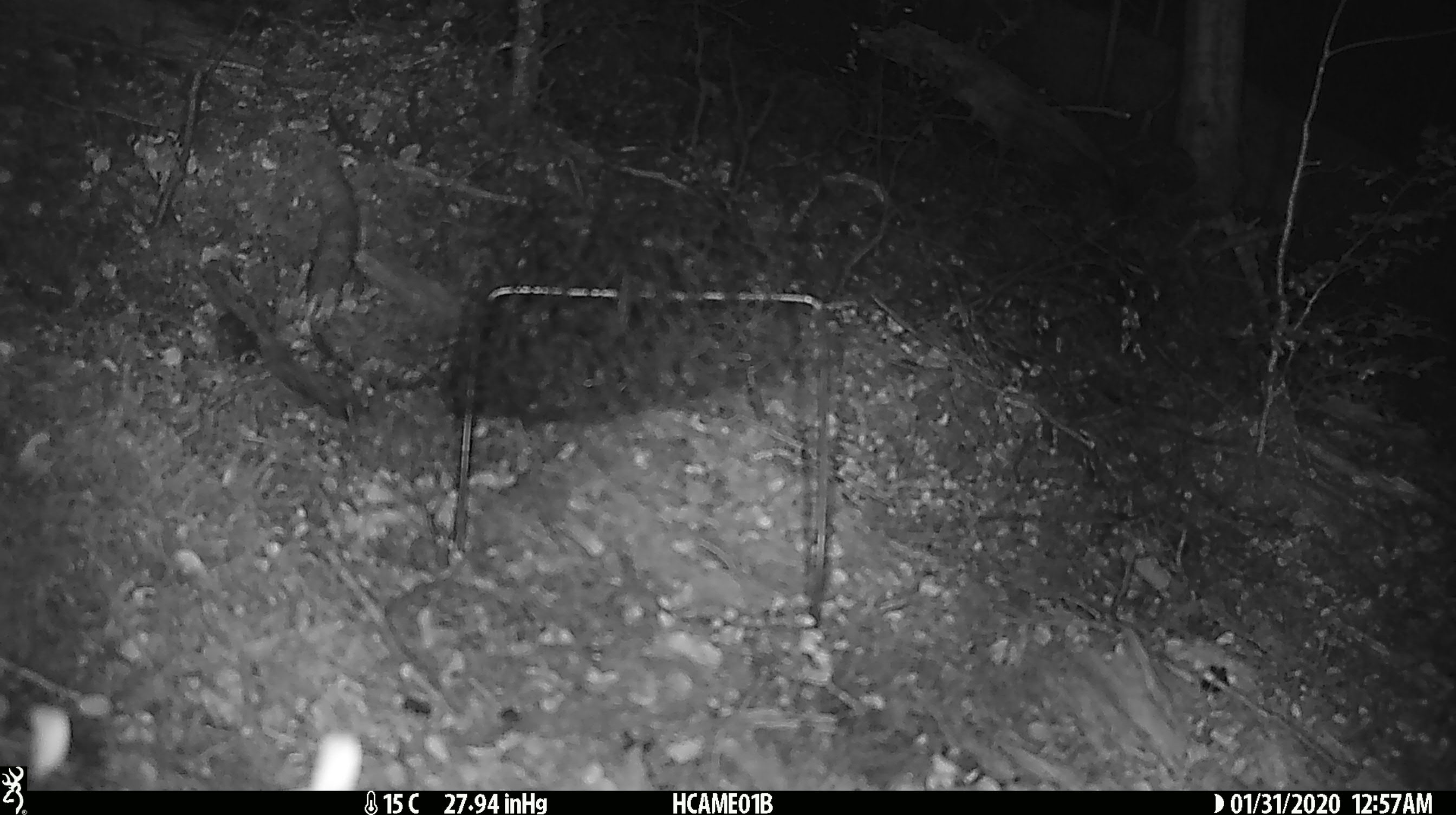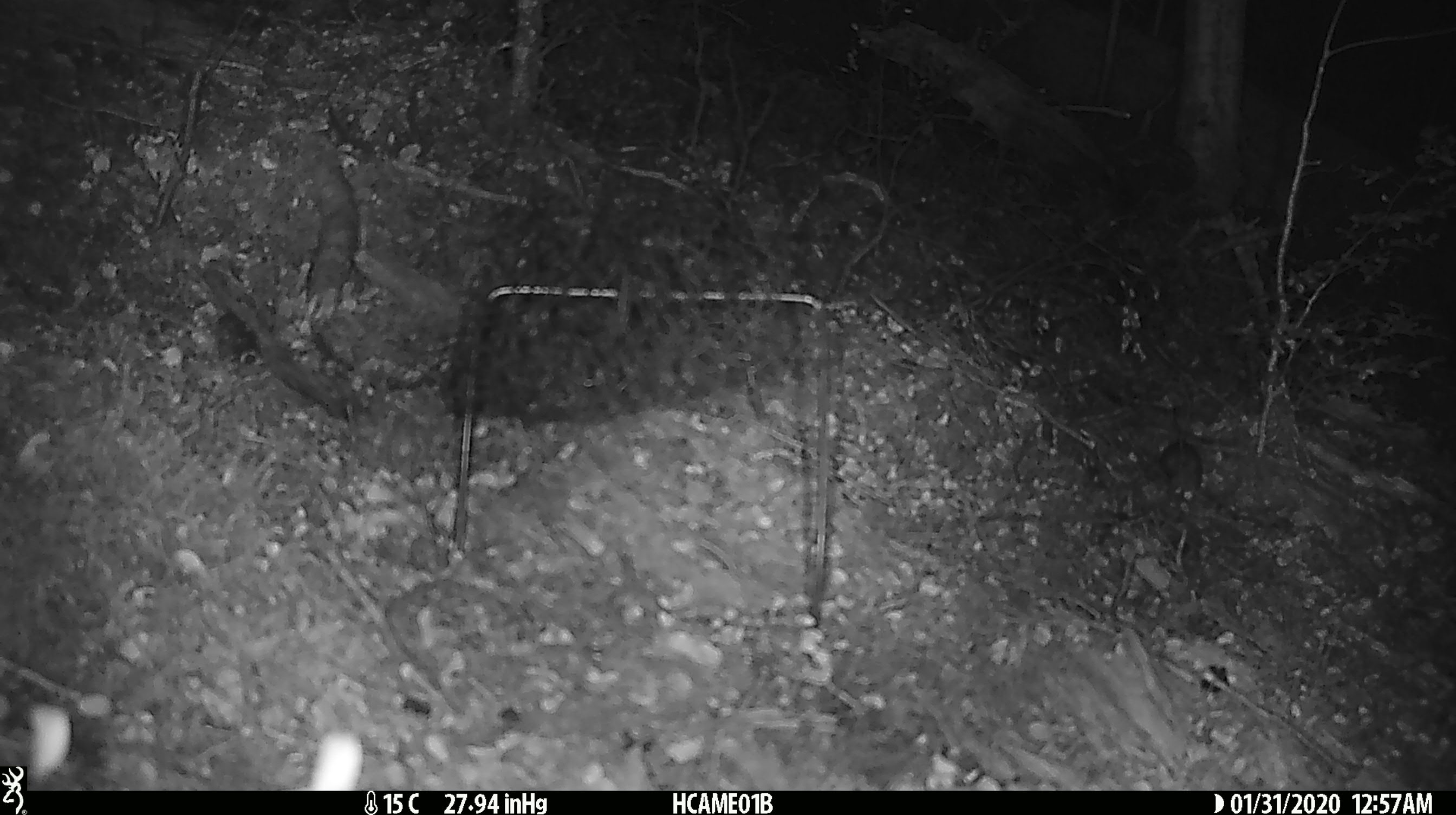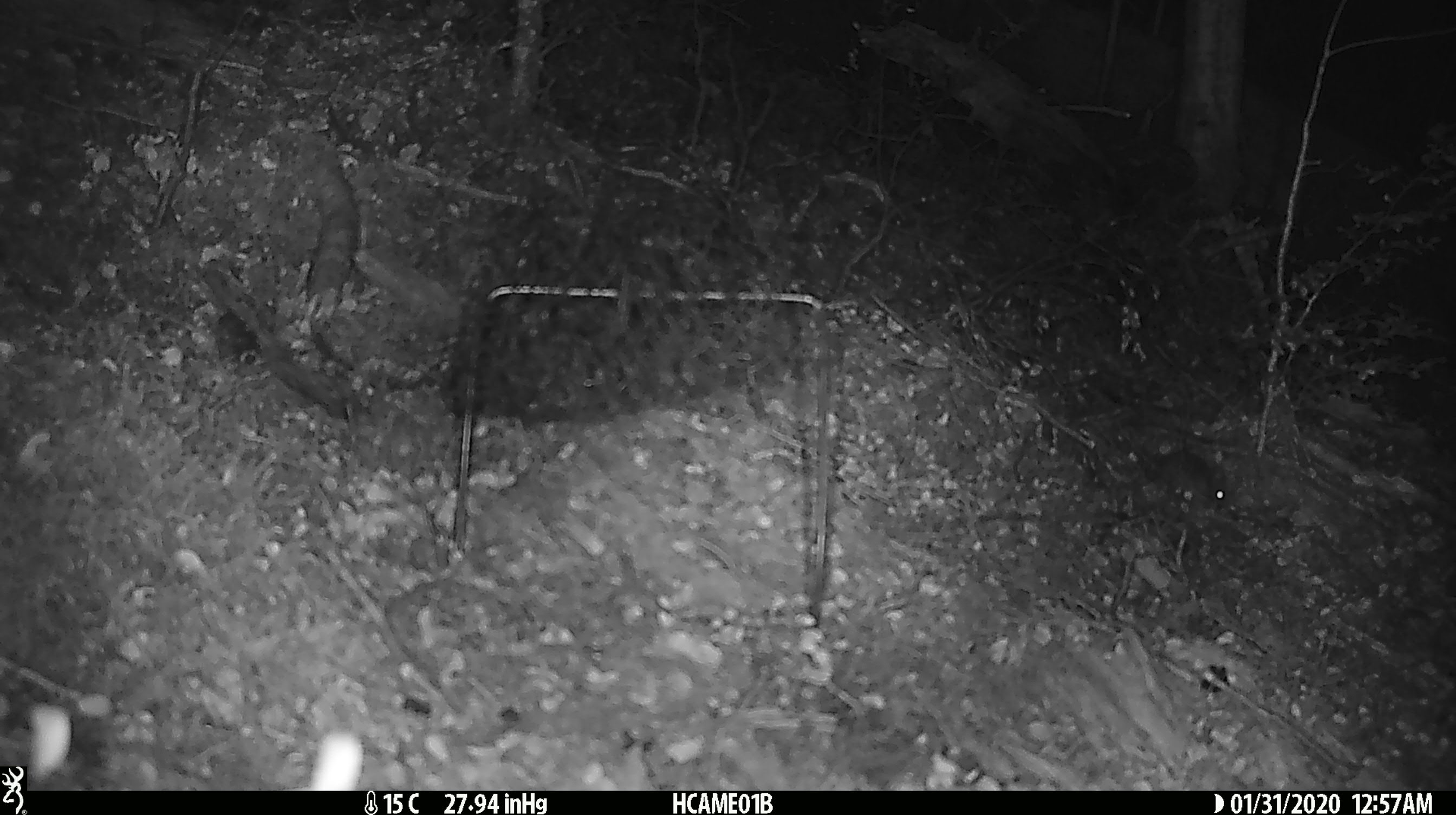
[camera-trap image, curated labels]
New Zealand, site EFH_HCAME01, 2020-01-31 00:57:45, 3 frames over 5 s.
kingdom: Animalia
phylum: Chordata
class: Mammalia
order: Rodentia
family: Muridae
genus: Mus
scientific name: Mus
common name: mouse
Mouse (Mus).